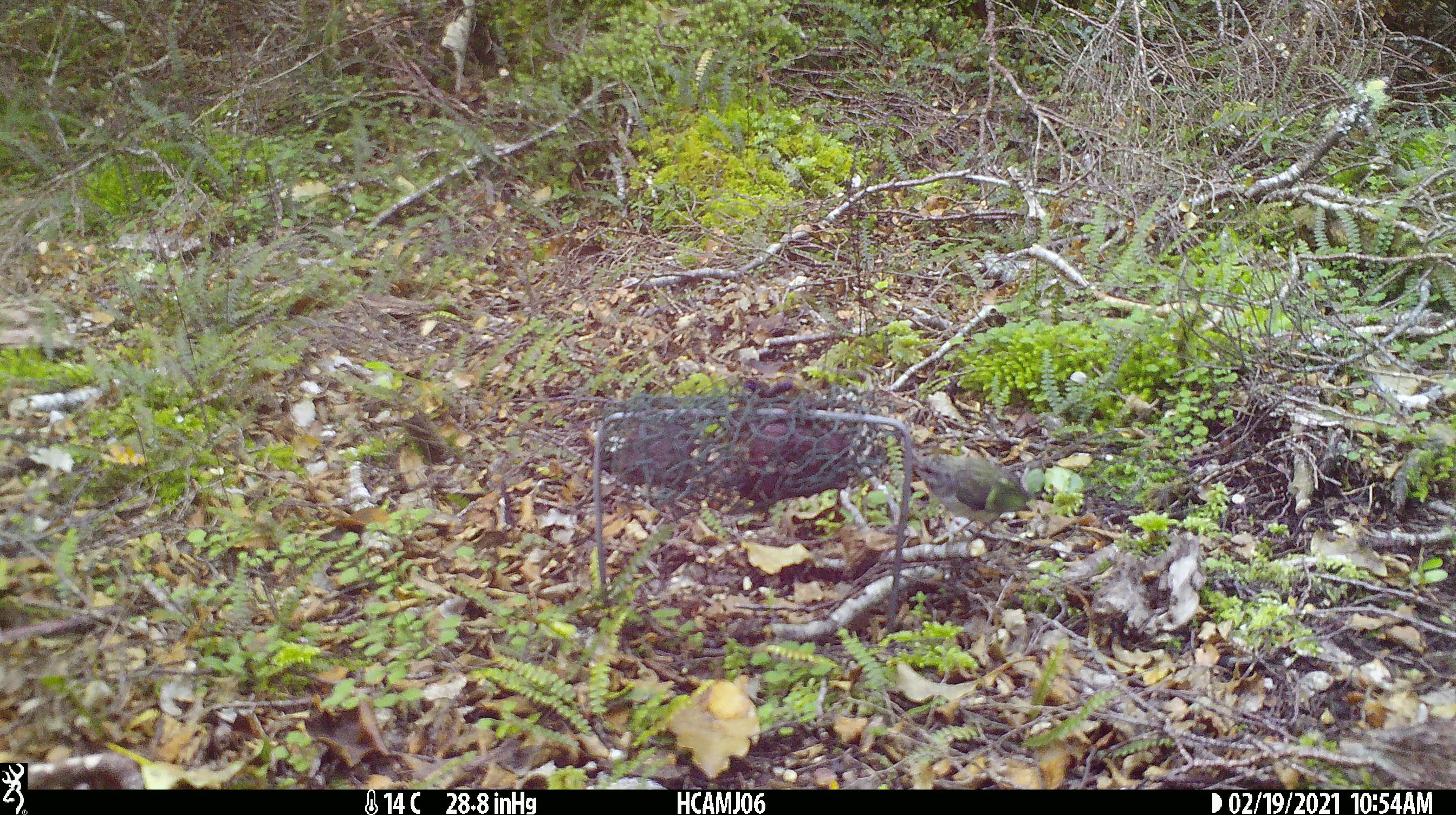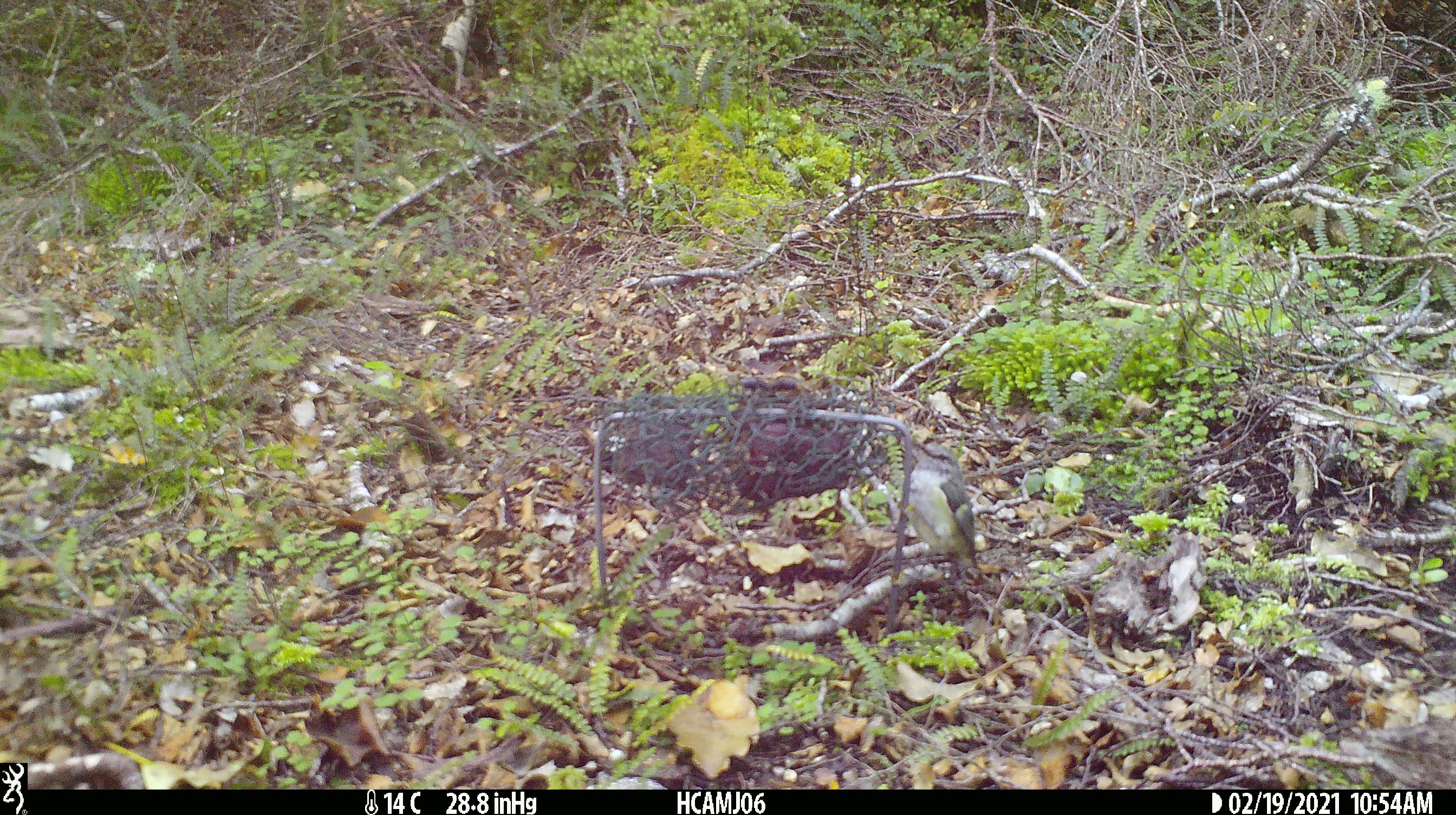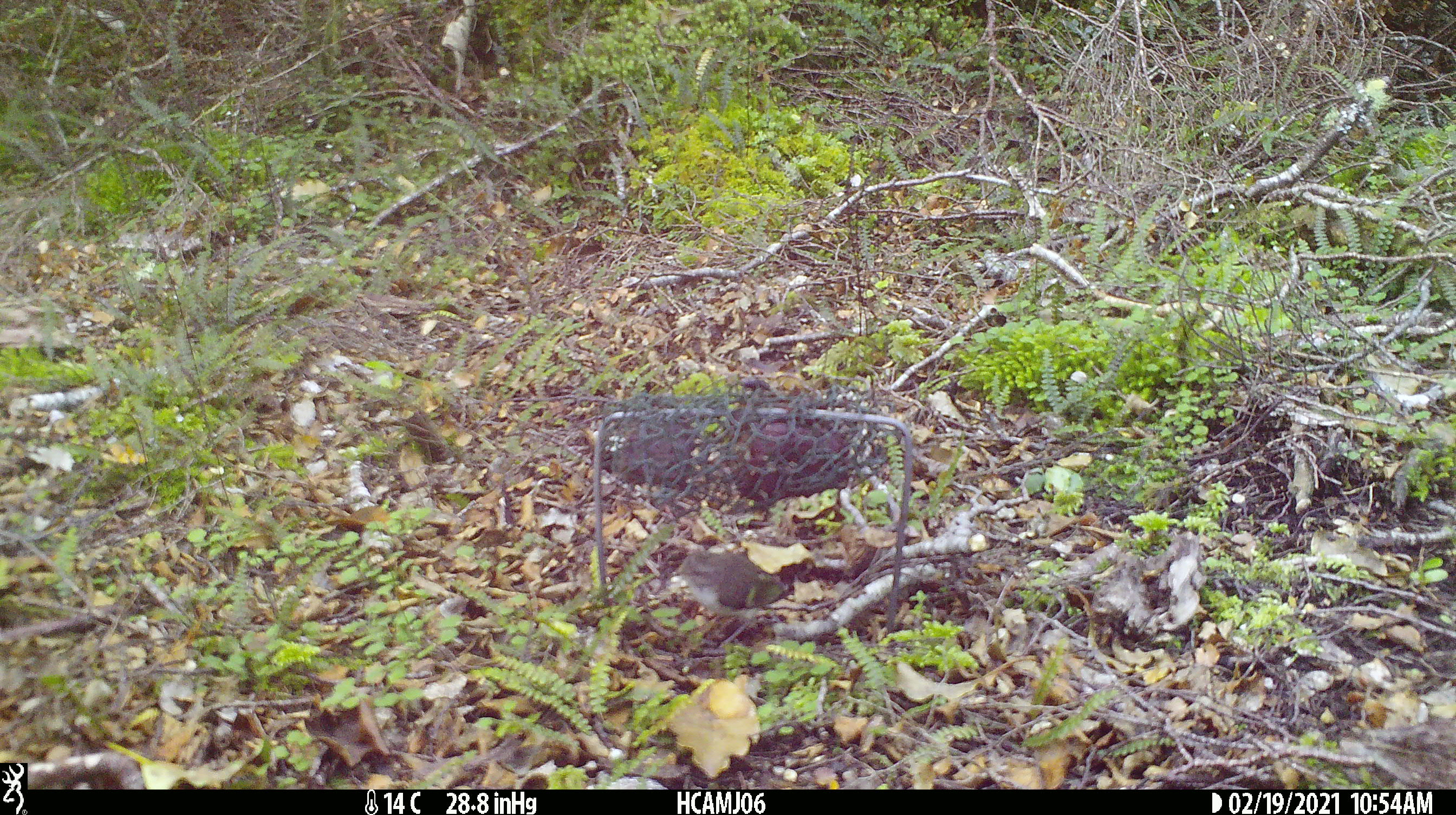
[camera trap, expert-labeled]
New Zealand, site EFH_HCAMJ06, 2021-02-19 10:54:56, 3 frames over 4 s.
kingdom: Animalia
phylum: Chordata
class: Aves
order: Passeriformes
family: Acanthisittidae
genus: Acanthisitta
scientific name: Acanthisitta chloris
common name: rifleman